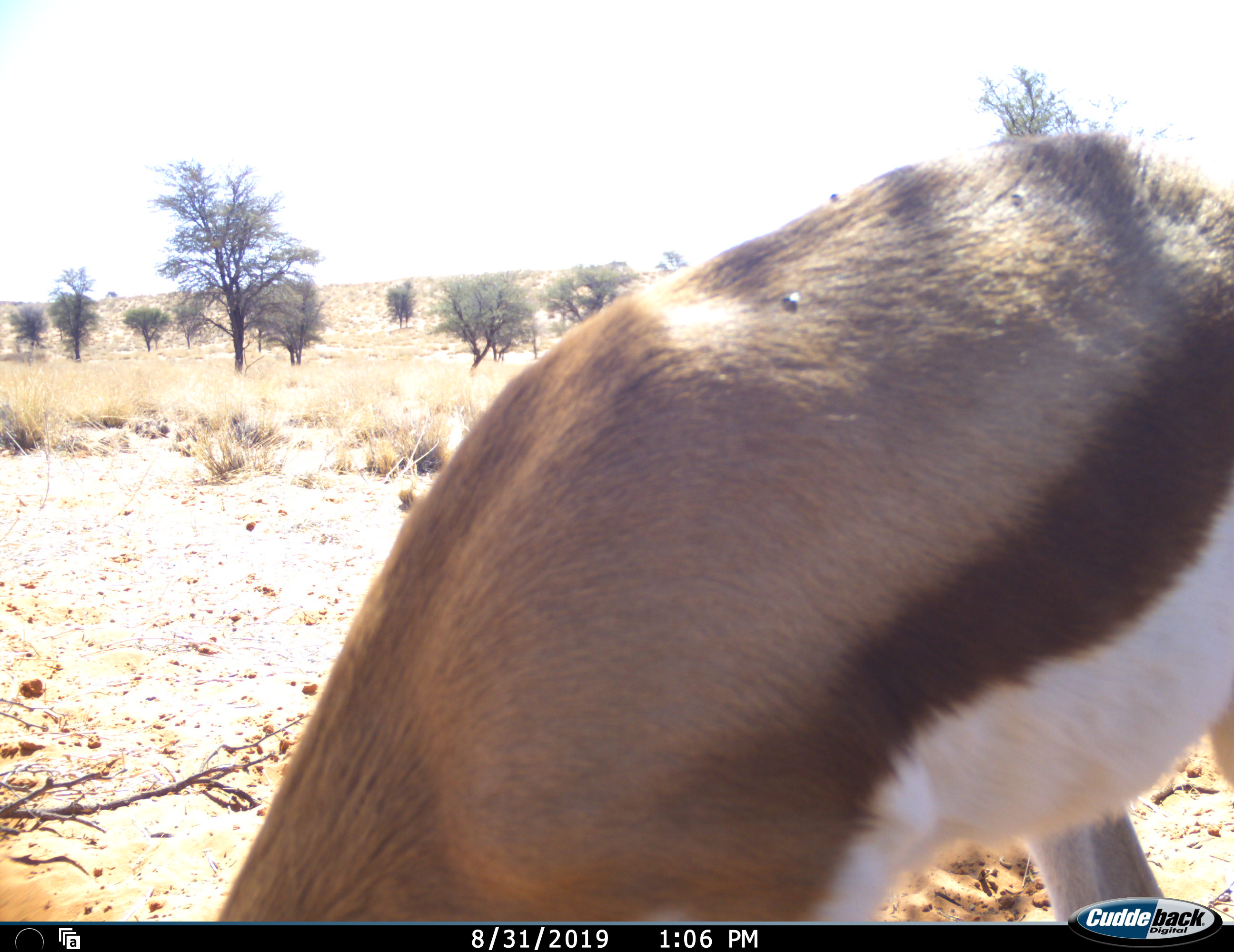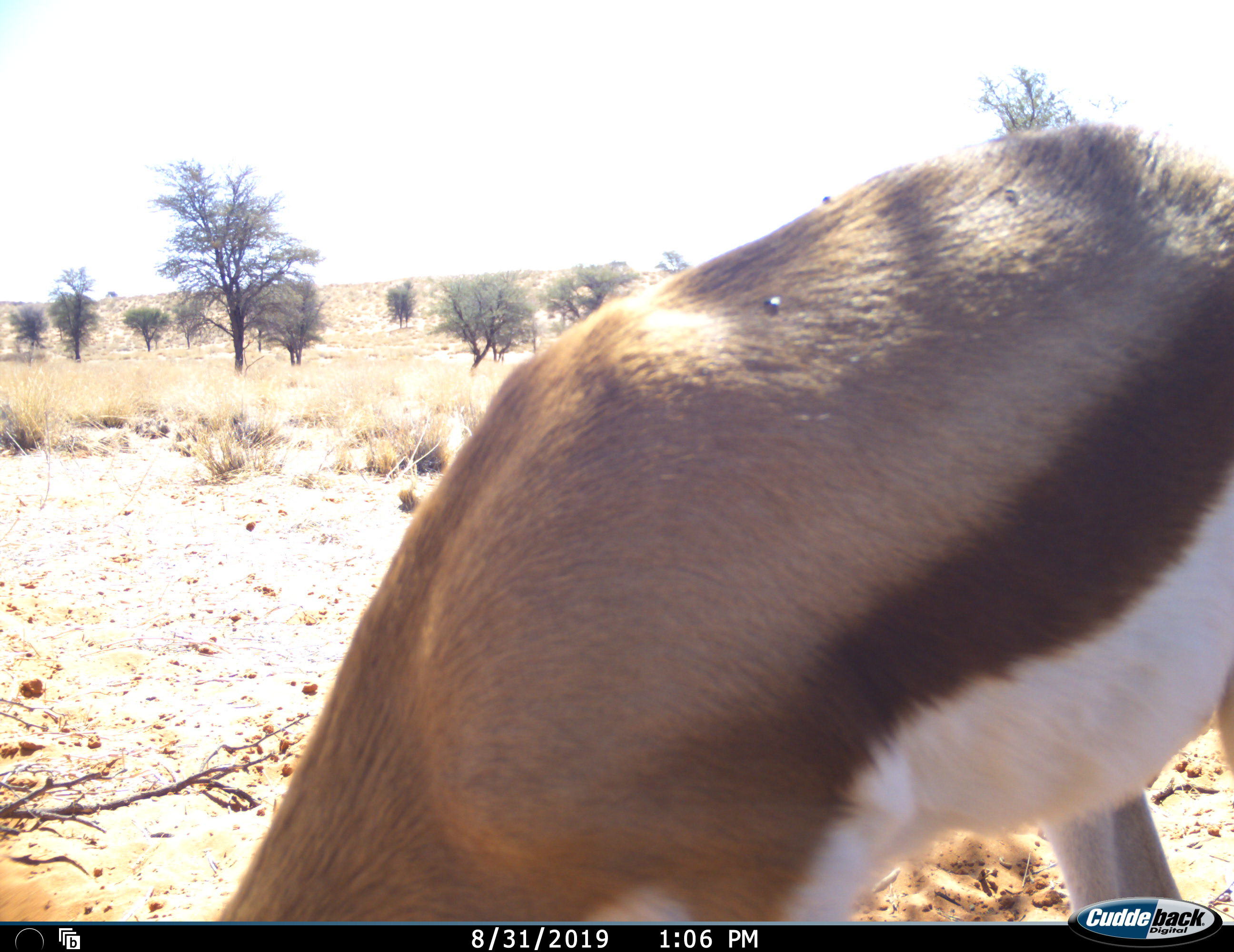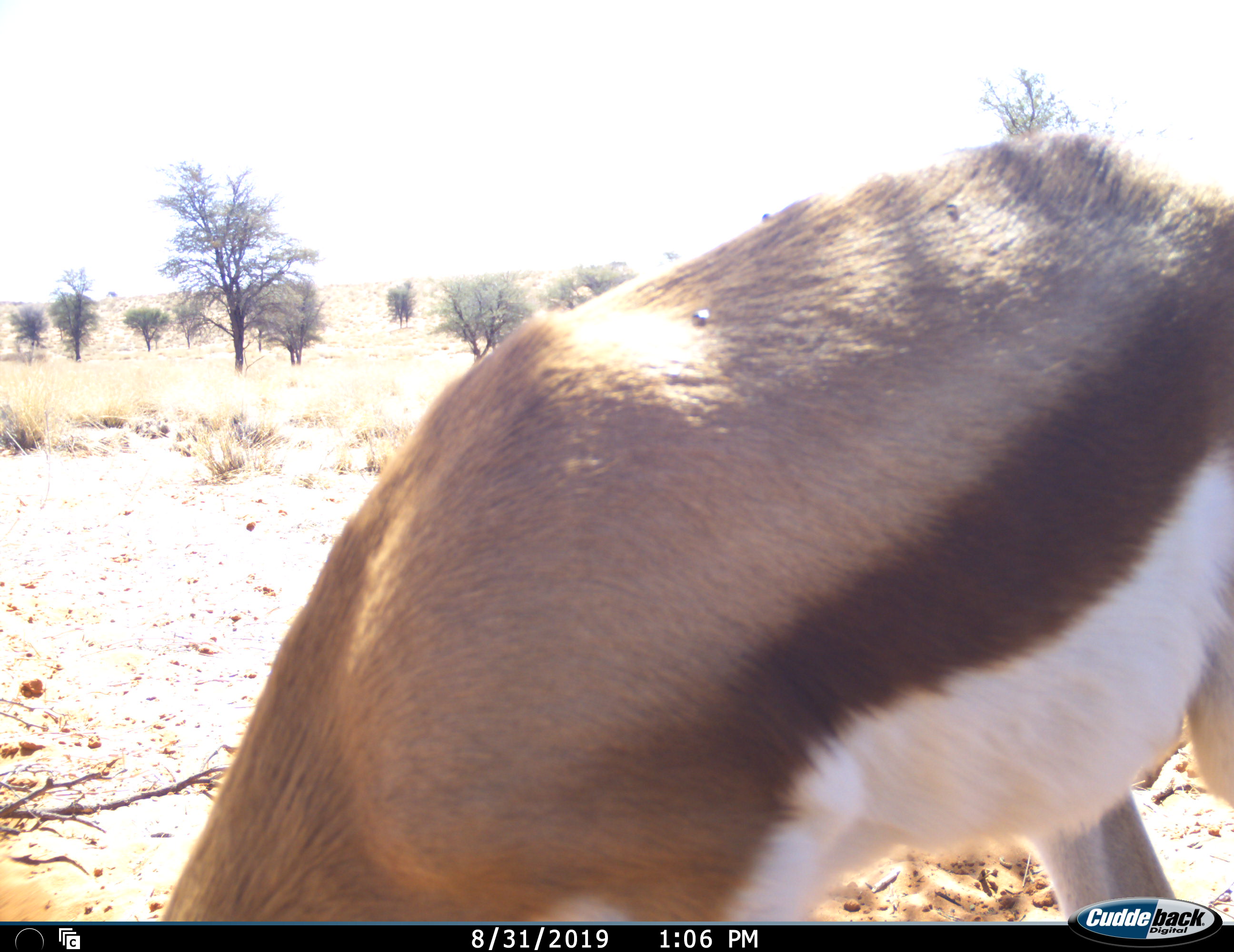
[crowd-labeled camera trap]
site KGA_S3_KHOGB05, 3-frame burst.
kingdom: Animalia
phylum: Chordata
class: Mammalia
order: Artiodactyla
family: Bovidae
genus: Antidorcas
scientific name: Antidorcas marsupialis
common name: springbok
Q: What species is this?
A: Springbok (Antidorcas marsupialis).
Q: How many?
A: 1.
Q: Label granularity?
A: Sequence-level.